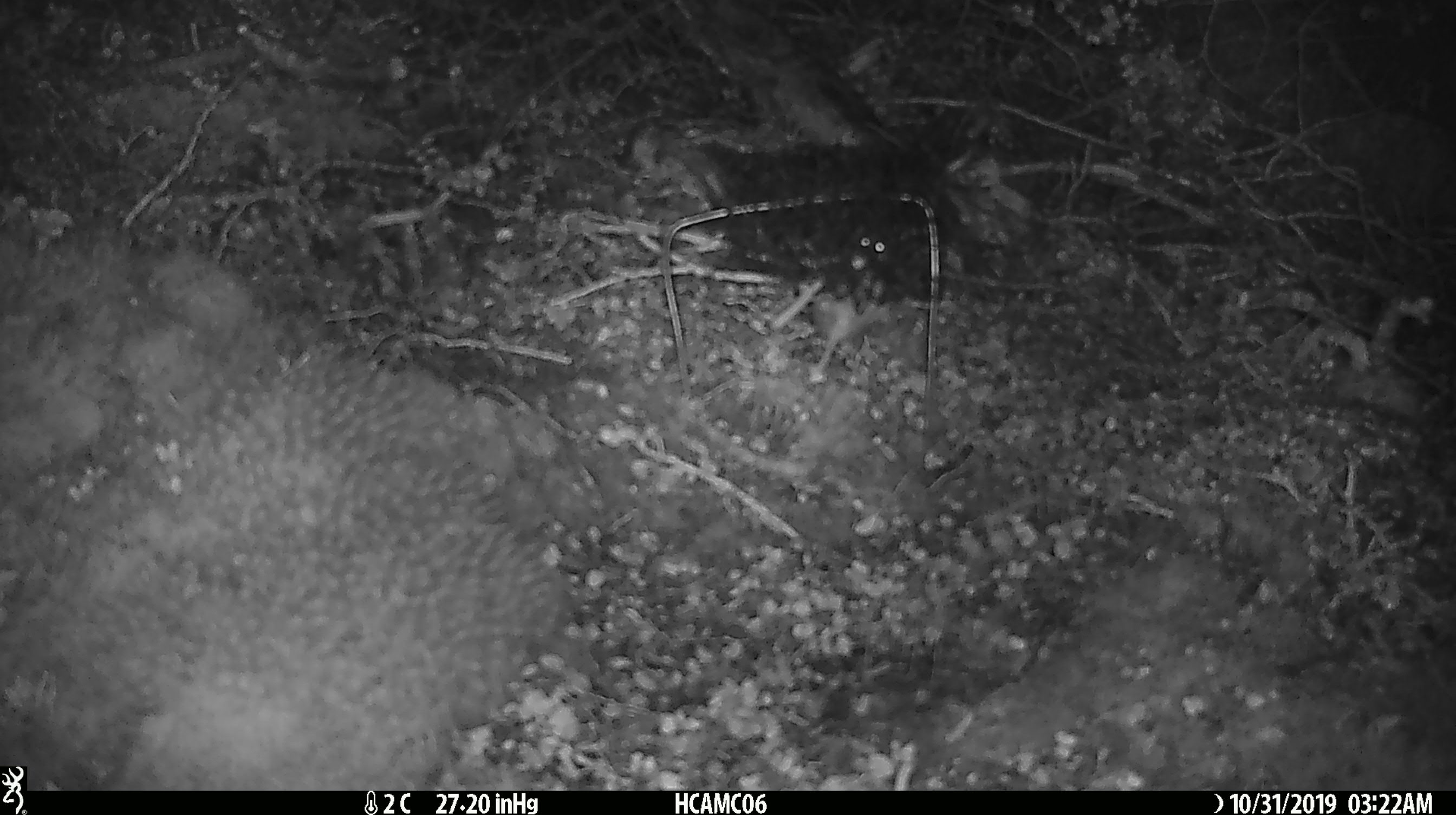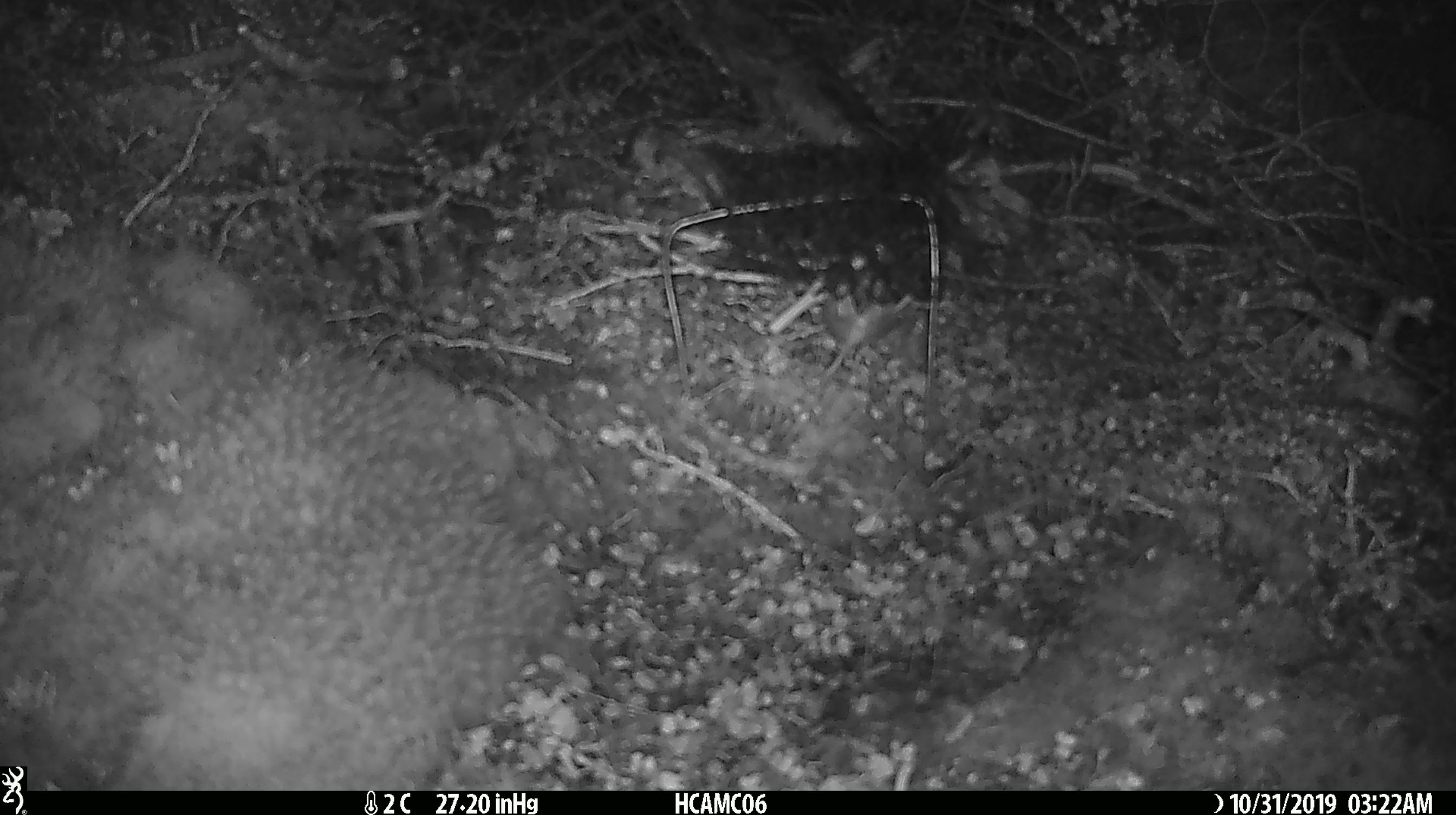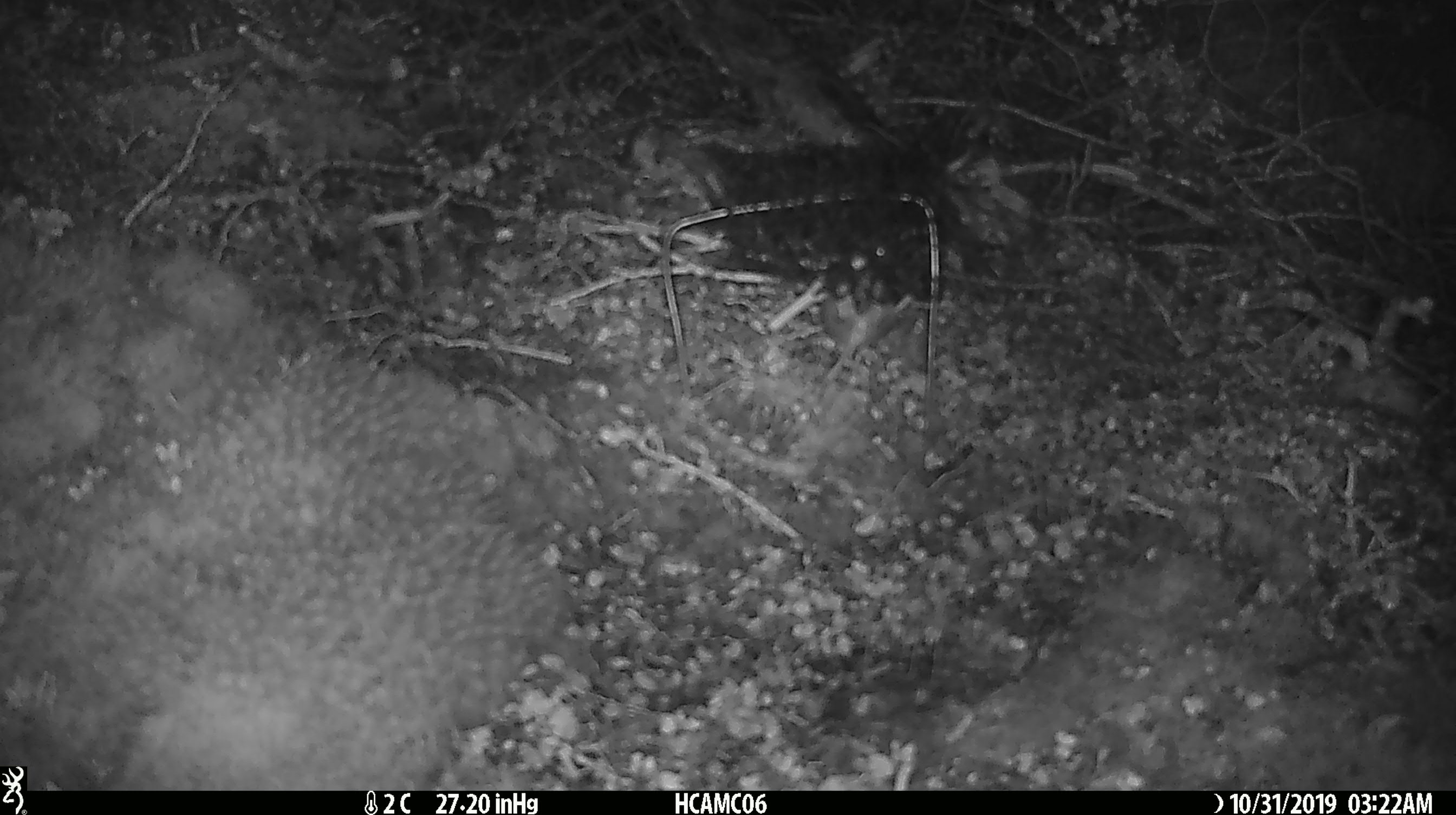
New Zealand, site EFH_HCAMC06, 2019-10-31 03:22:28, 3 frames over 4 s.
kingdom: Animalia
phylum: Chordata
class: Mammalia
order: Rodentia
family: Muridae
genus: Mus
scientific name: Mus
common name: mouse